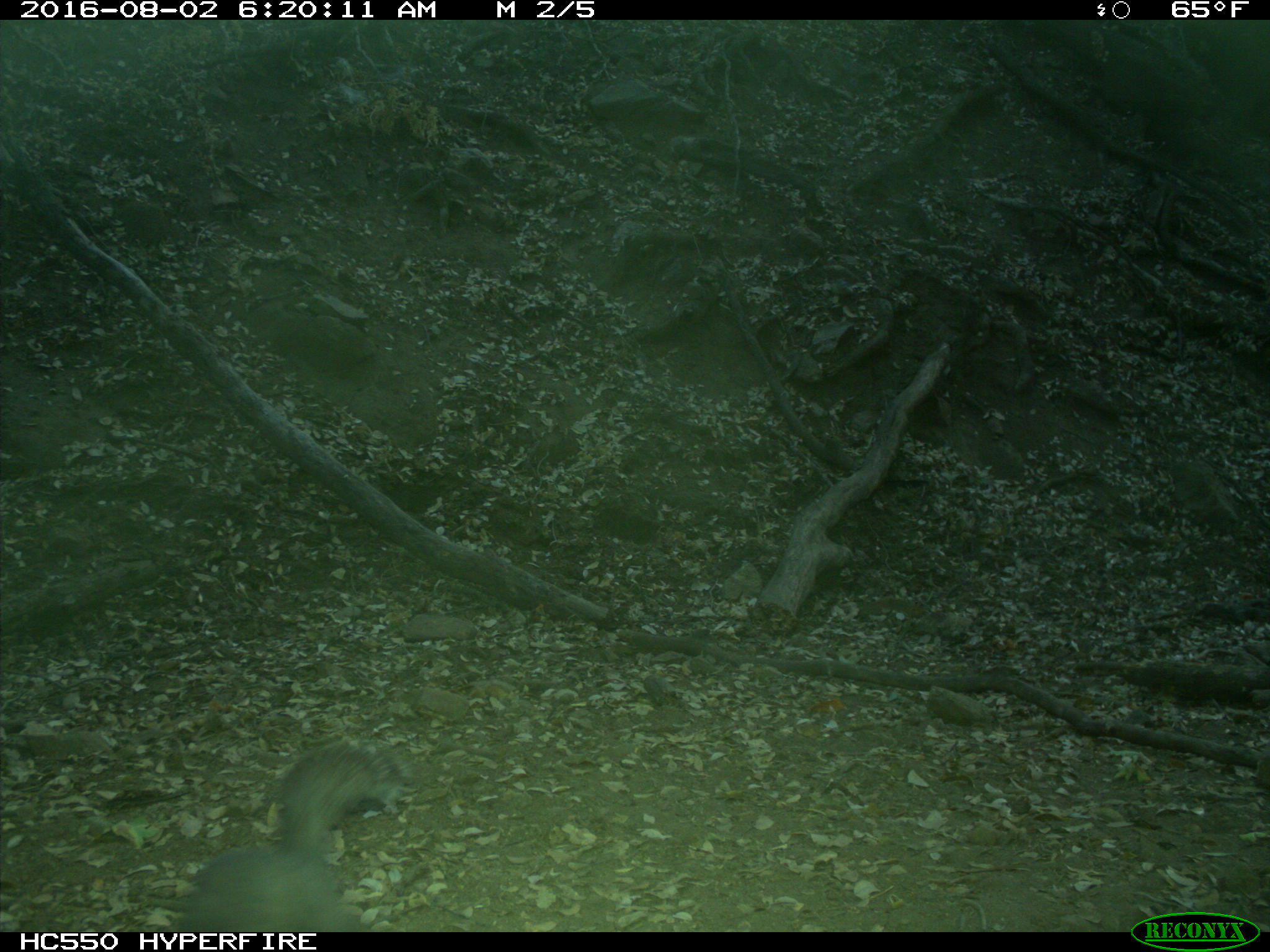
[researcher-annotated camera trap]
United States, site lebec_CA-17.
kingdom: Animalia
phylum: Chordata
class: Mammalia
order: Rodentia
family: Sciuridae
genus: Sciurus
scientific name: Sciurus carolinensis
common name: eastern gray squirrel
Sciurus carolinensis (eastern gray squirrel).